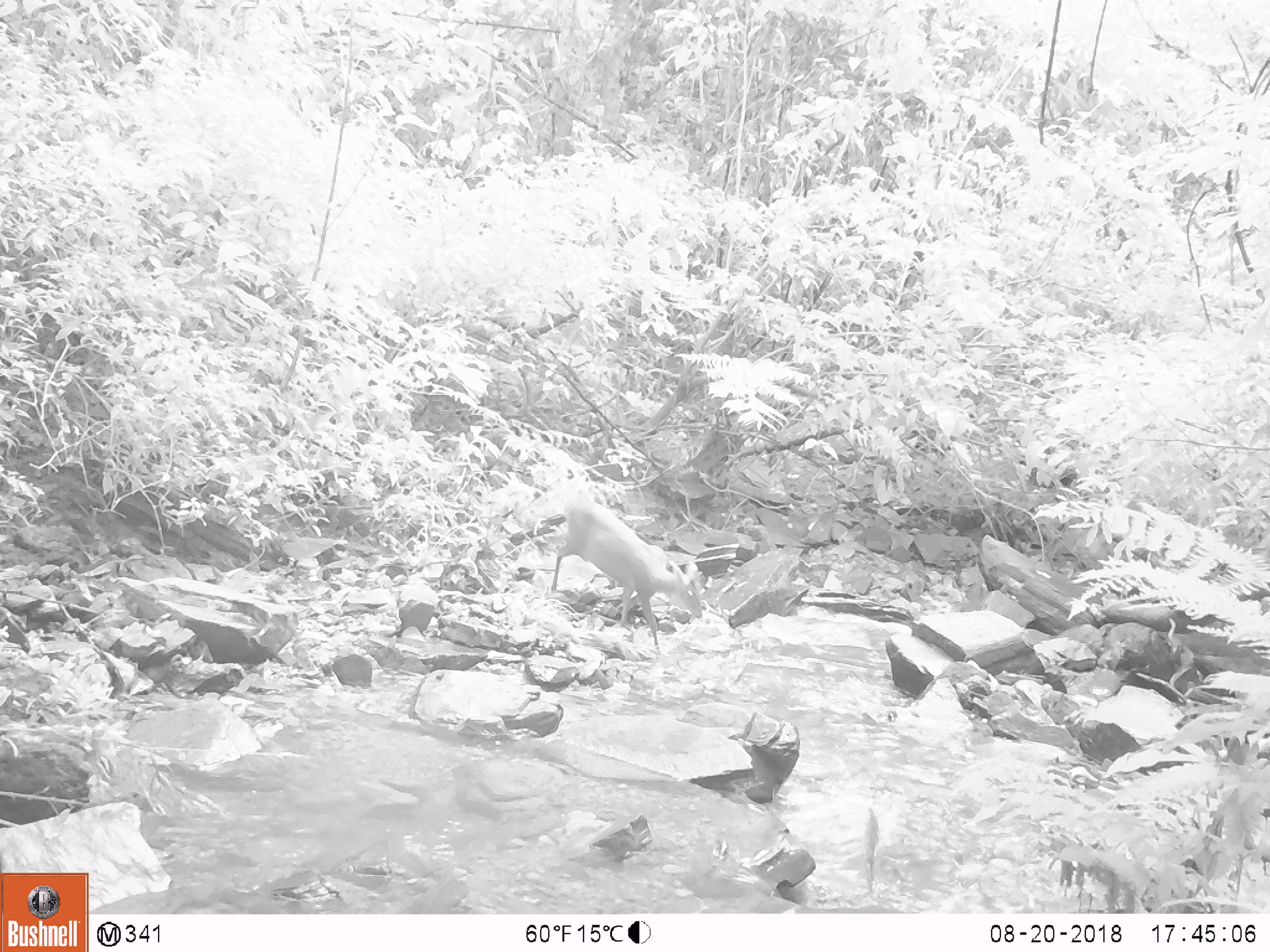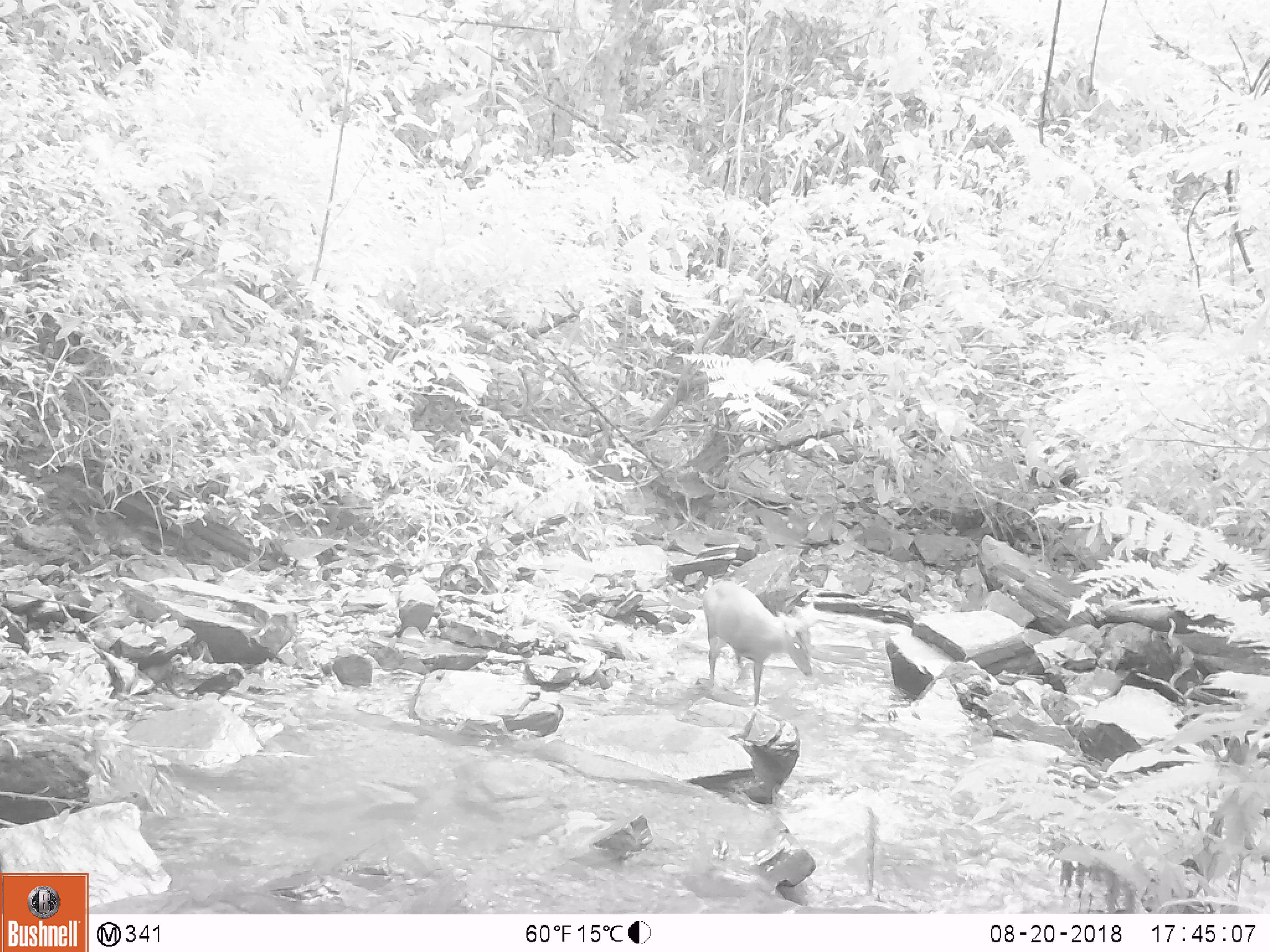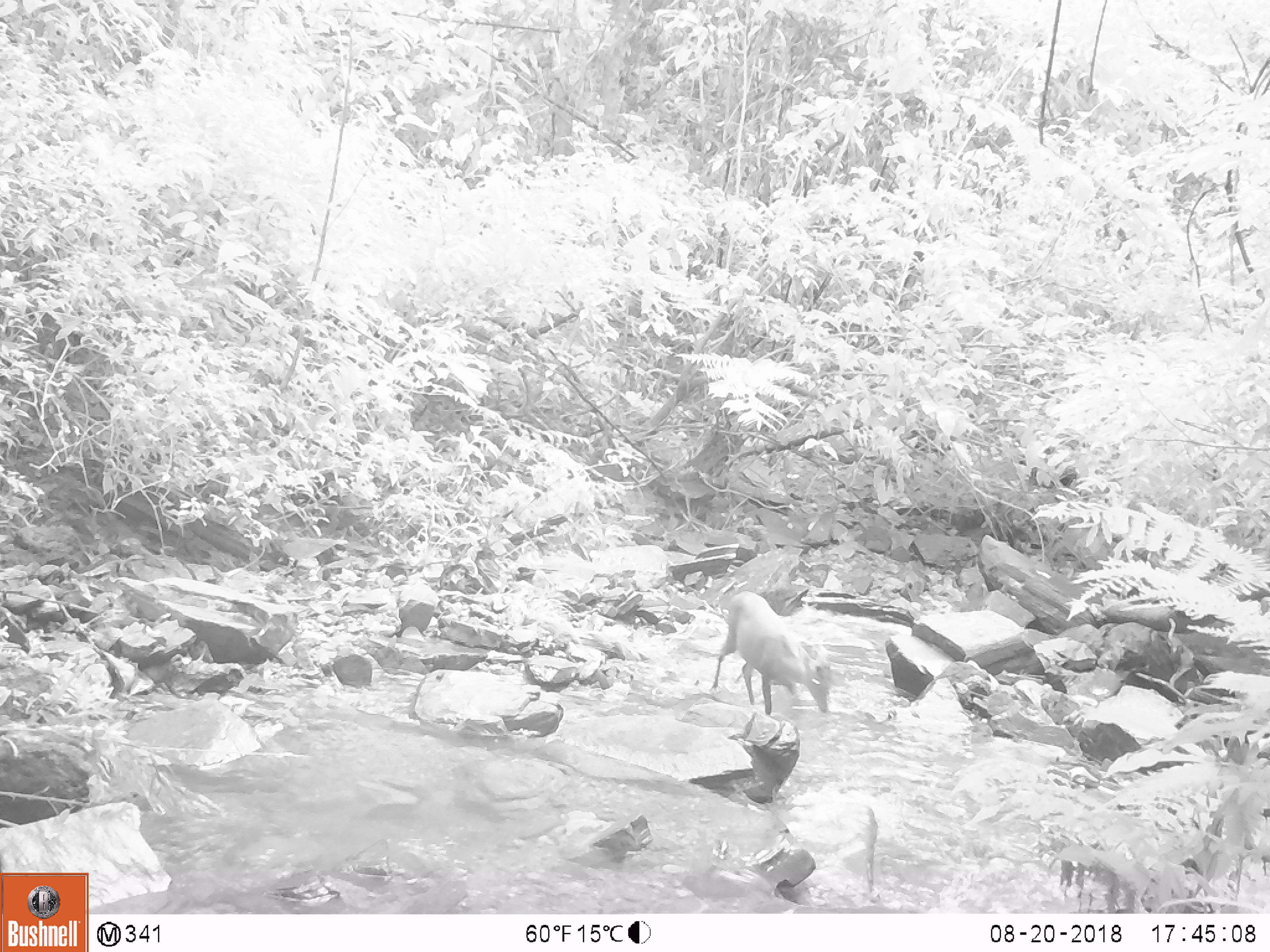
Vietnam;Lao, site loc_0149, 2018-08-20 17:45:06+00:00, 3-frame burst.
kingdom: Animalia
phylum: Chordata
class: Mammalia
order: Artiodactyla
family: Cervidae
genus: Muntiacus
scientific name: Muntiacus rooseveltorum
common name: roosevelt's muntjac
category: roosevelts muntjac group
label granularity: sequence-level